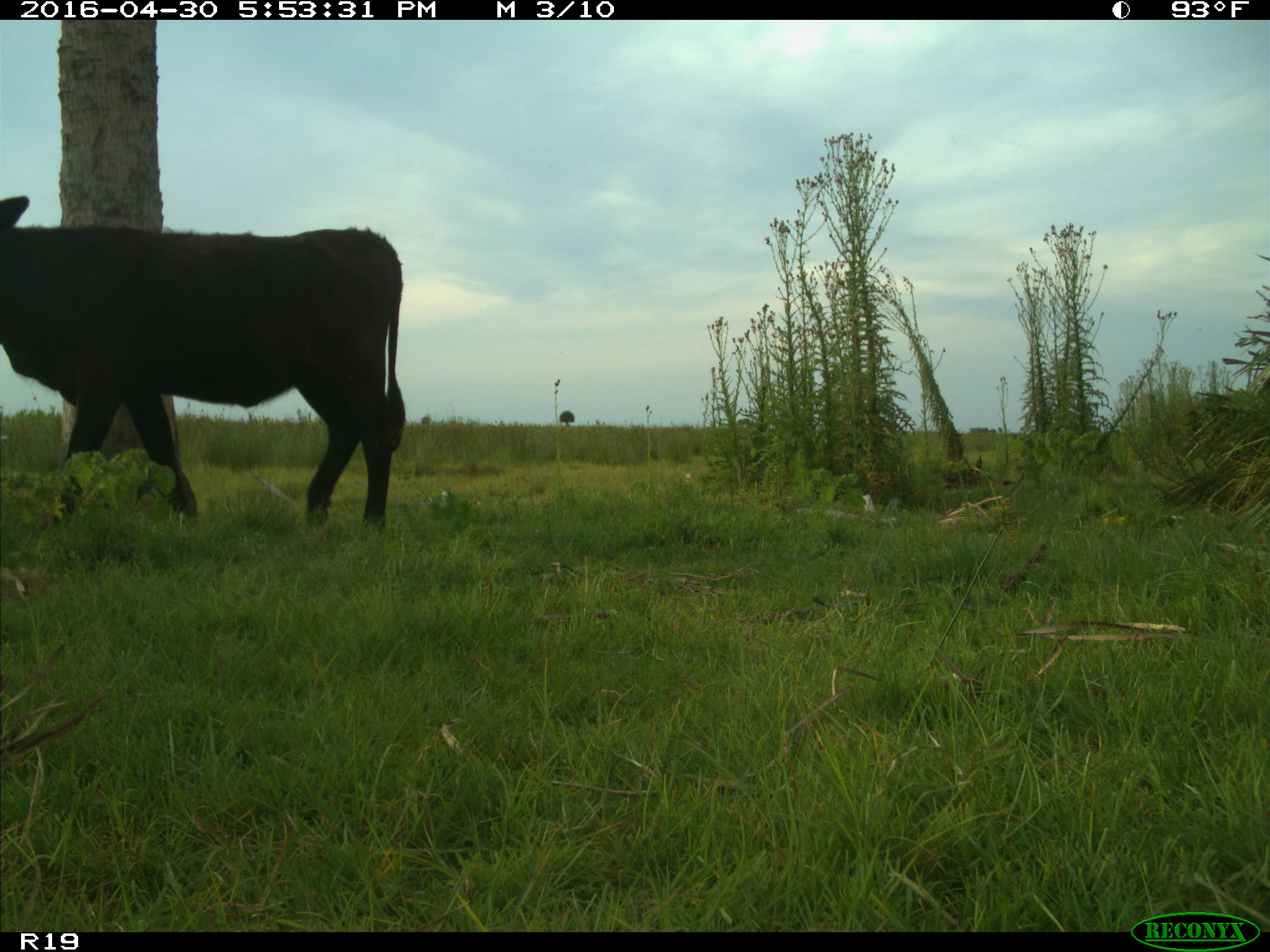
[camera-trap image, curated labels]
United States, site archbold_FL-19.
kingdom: Animalia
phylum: Chordata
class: Mammalia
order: Artiodactyla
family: Bovidae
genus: Bos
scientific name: Bos taurus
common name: domestic cow